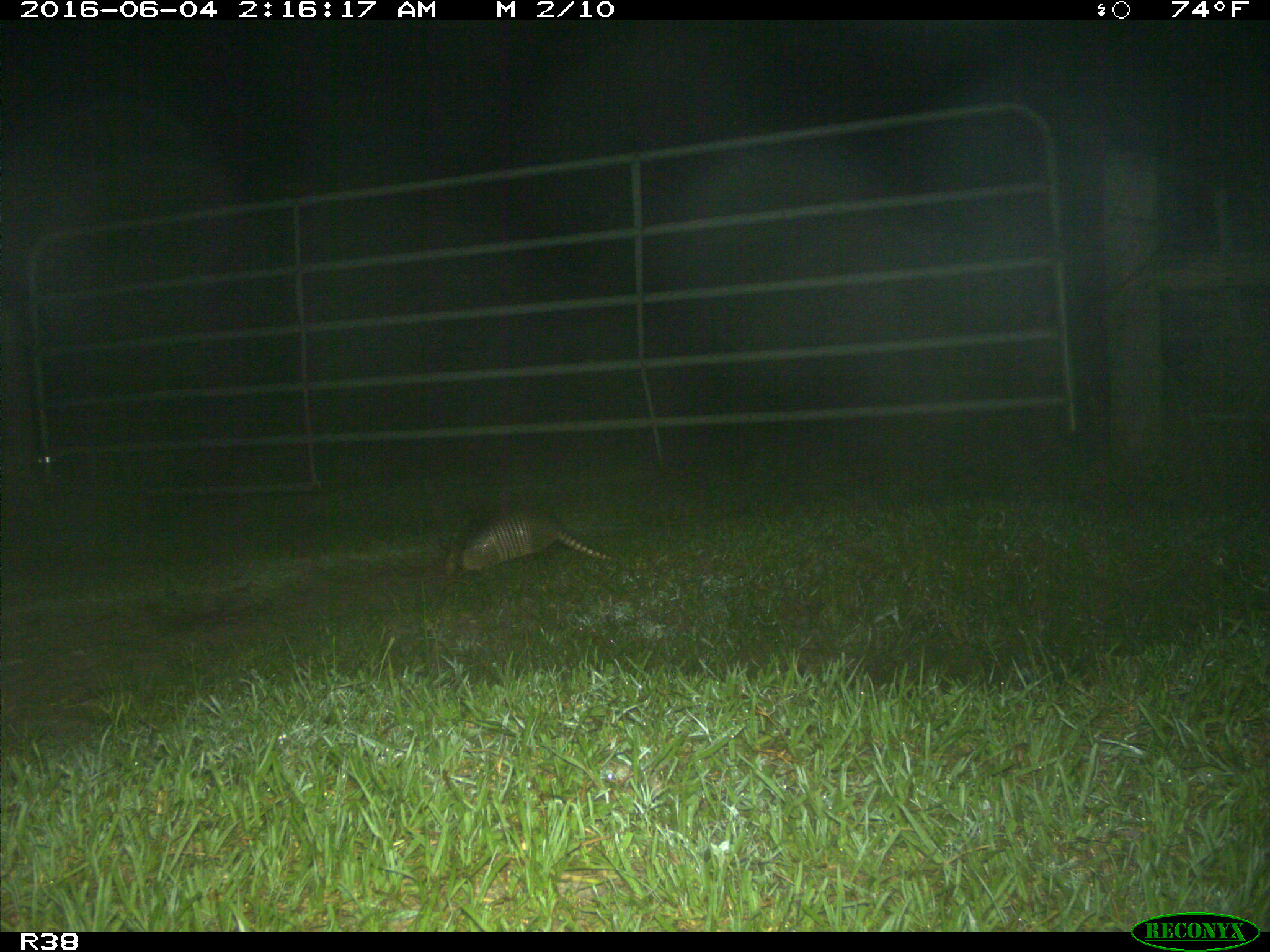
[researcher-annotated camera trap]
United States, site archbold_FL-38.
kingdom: Animalia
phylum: Chordata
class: Mammalia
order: Cingulata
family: Dasypodidae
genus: Dasypus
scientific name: Dasypus novemcinctus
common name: nine-banded armadillo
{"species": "Dasypus novemcinctus (nine-banded armadillo)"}